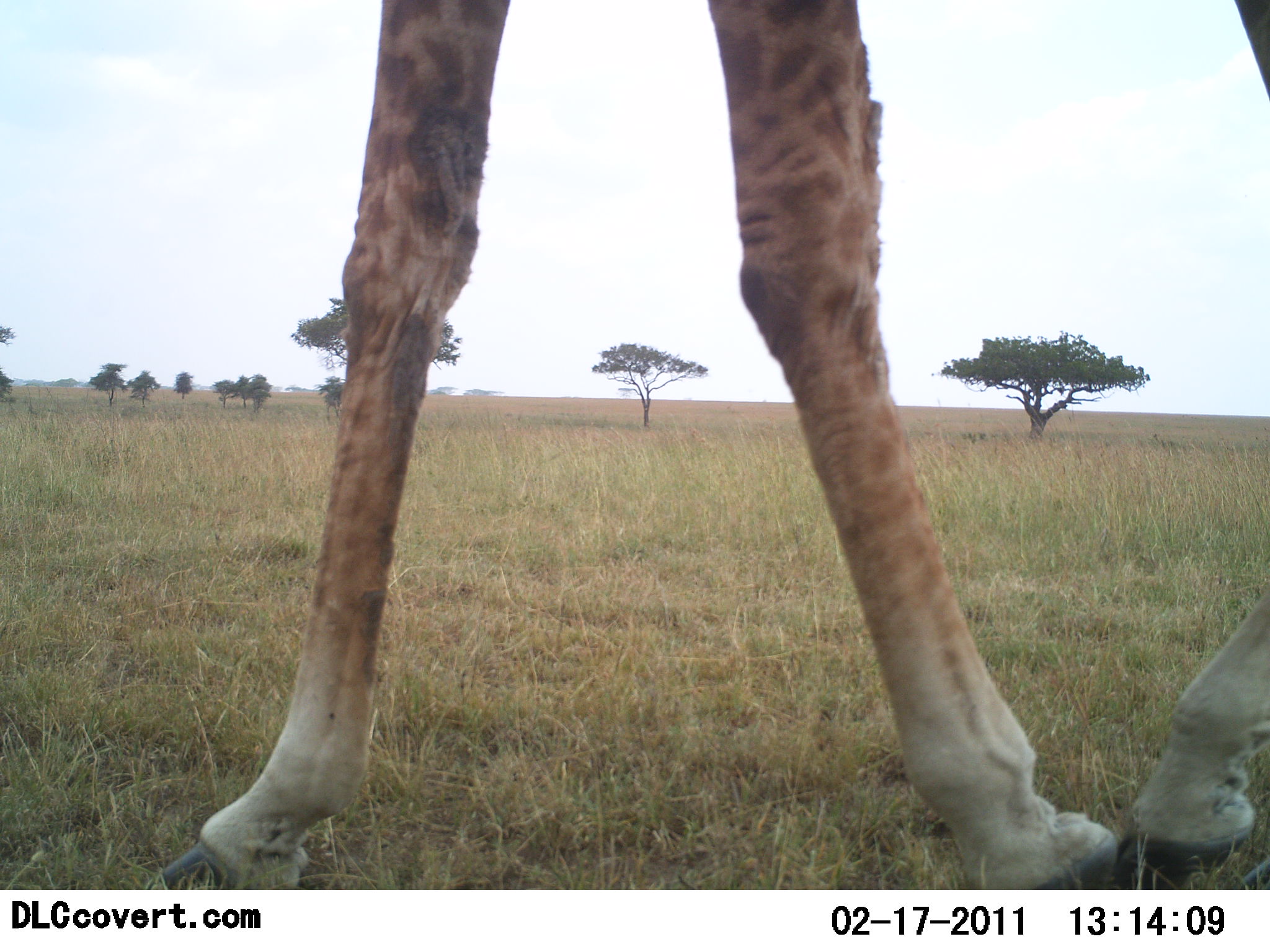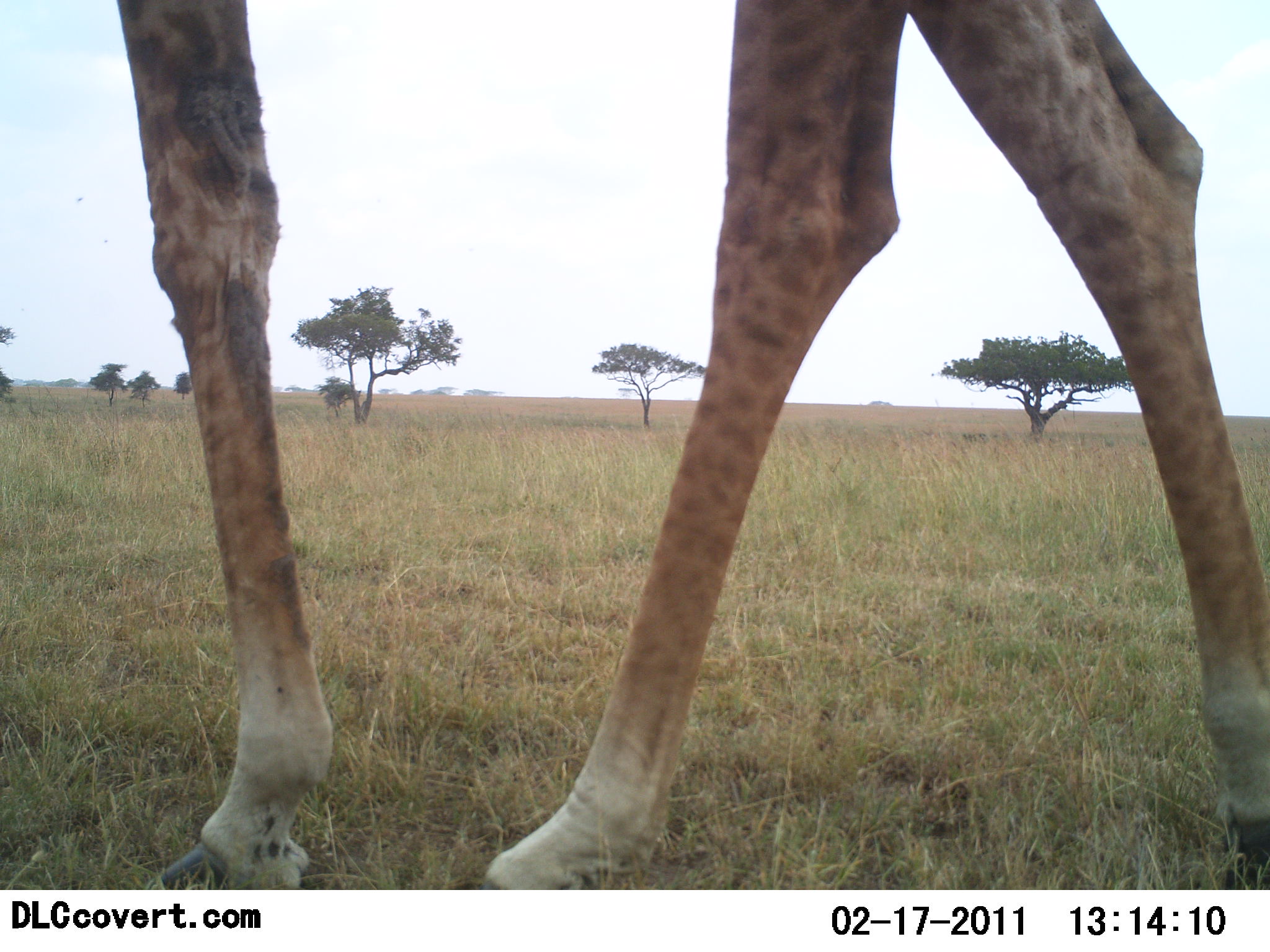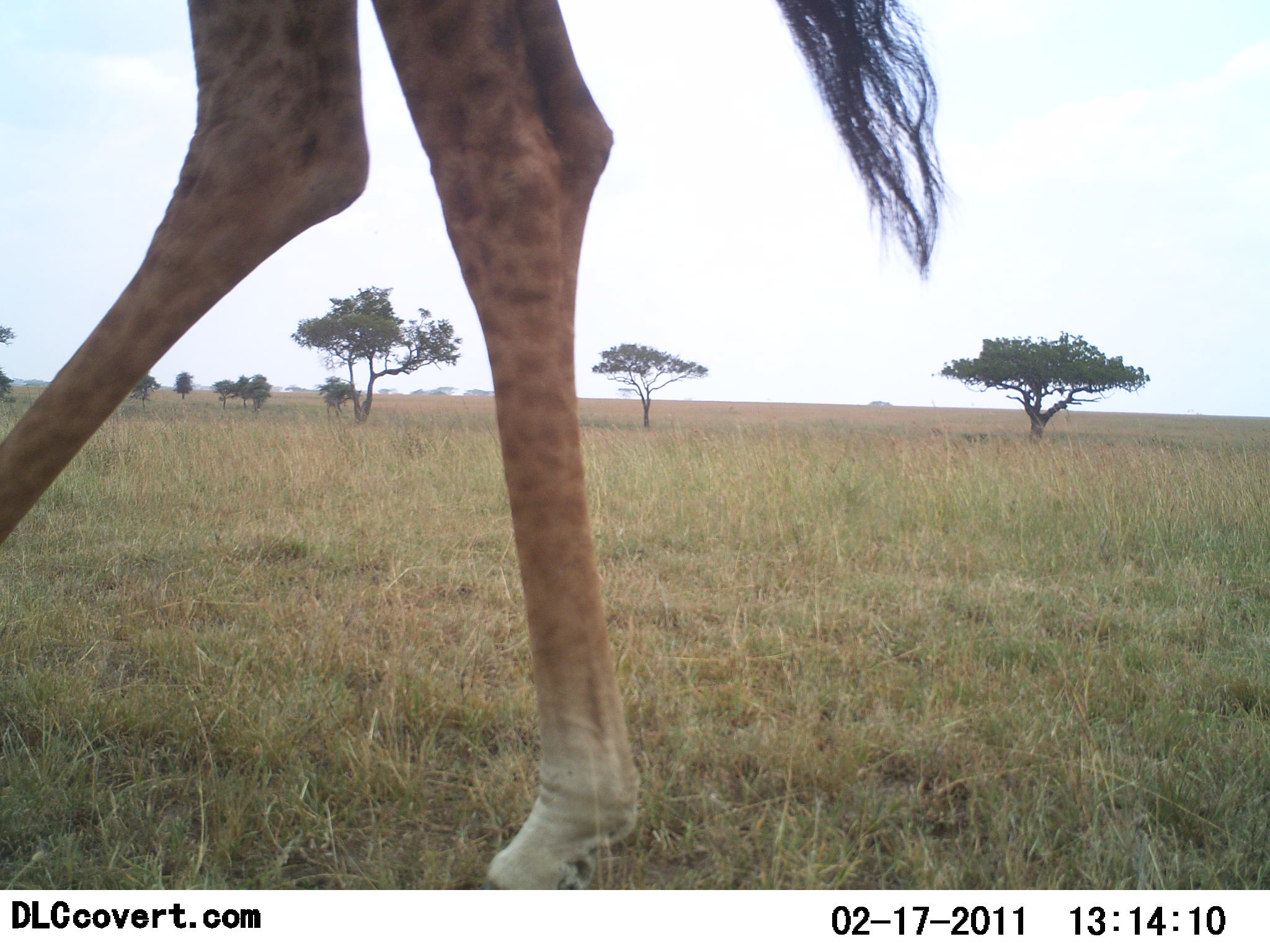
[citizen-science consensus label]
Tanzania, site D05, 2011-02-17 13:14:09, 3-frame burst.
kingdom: Animalia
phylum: Chordata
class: Mammalia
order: Artiodactyla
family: Giraffidae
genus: Giraffa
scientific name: Giraffa camelopardalis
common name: giraffe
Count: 1.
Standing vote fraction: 20%.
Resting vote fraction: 0%.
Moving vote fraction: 80%.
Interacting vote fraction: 0%.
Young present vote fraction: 0%.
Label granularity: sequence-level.